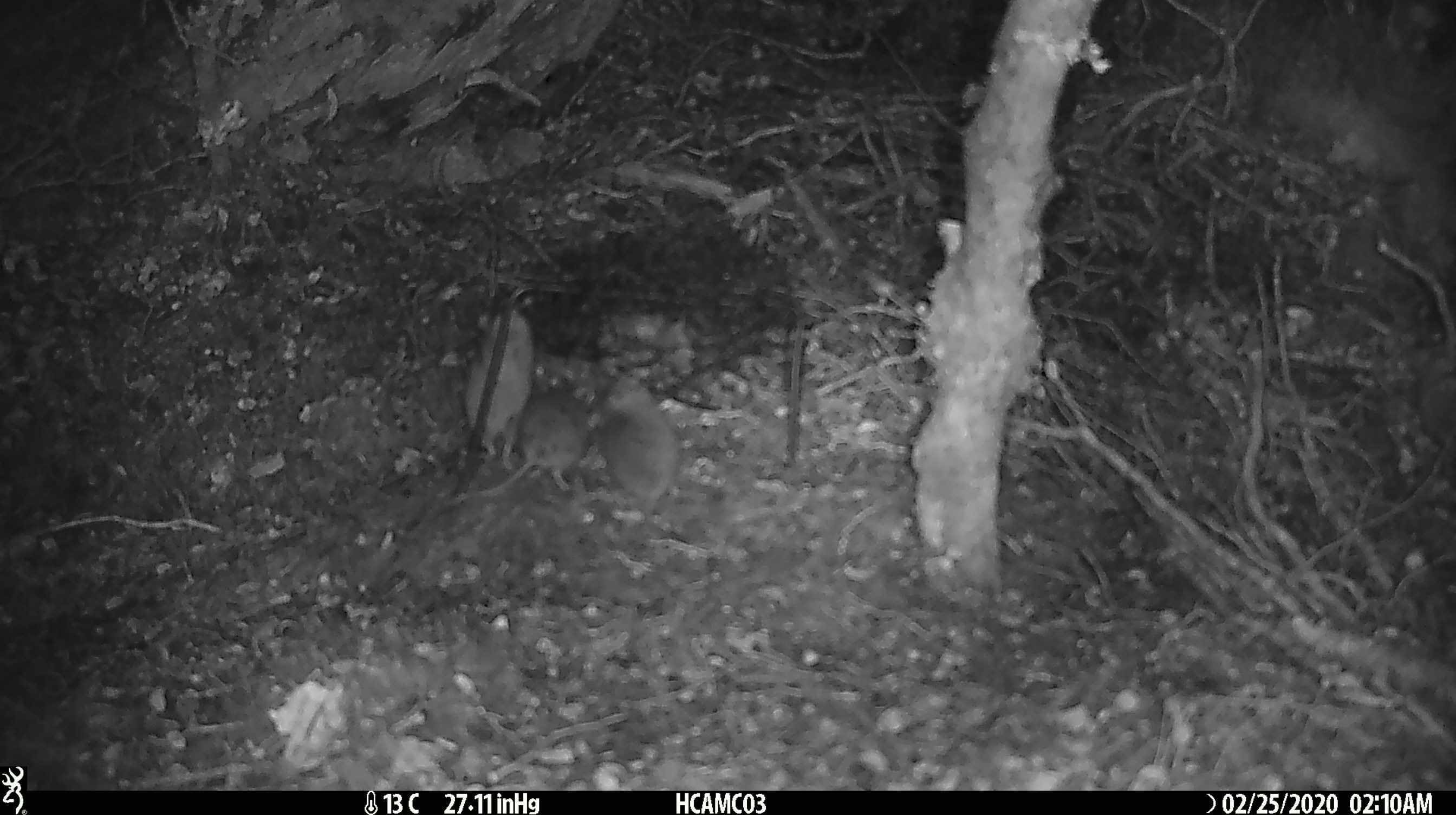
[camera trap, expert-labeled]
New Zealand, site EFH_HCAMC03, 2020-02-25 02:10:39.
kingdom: Animalia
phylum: Chordata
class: Mammalia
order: Rodentia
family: Muridae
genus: Mus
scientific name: Mus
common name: mouse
Mouse (Mus).